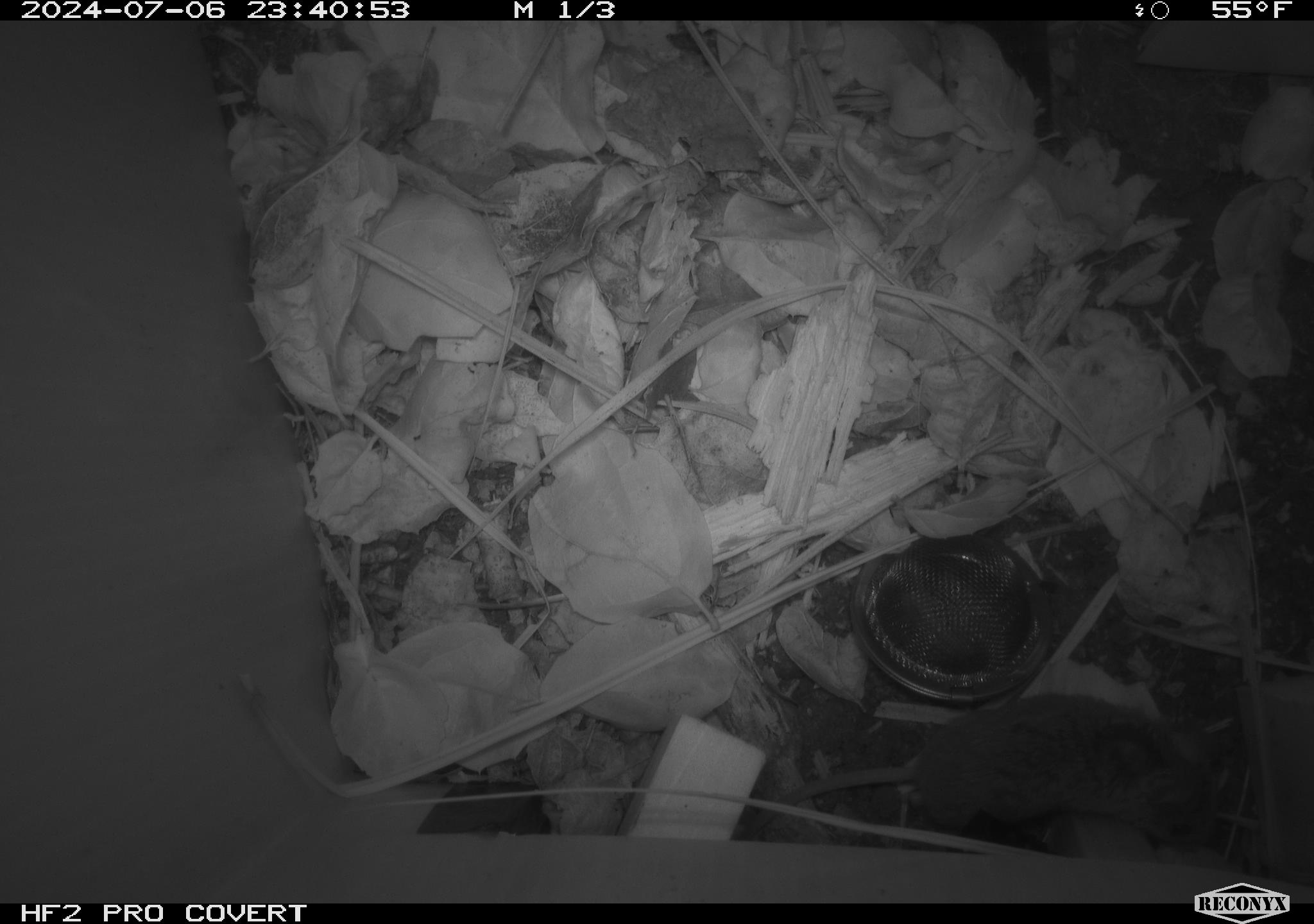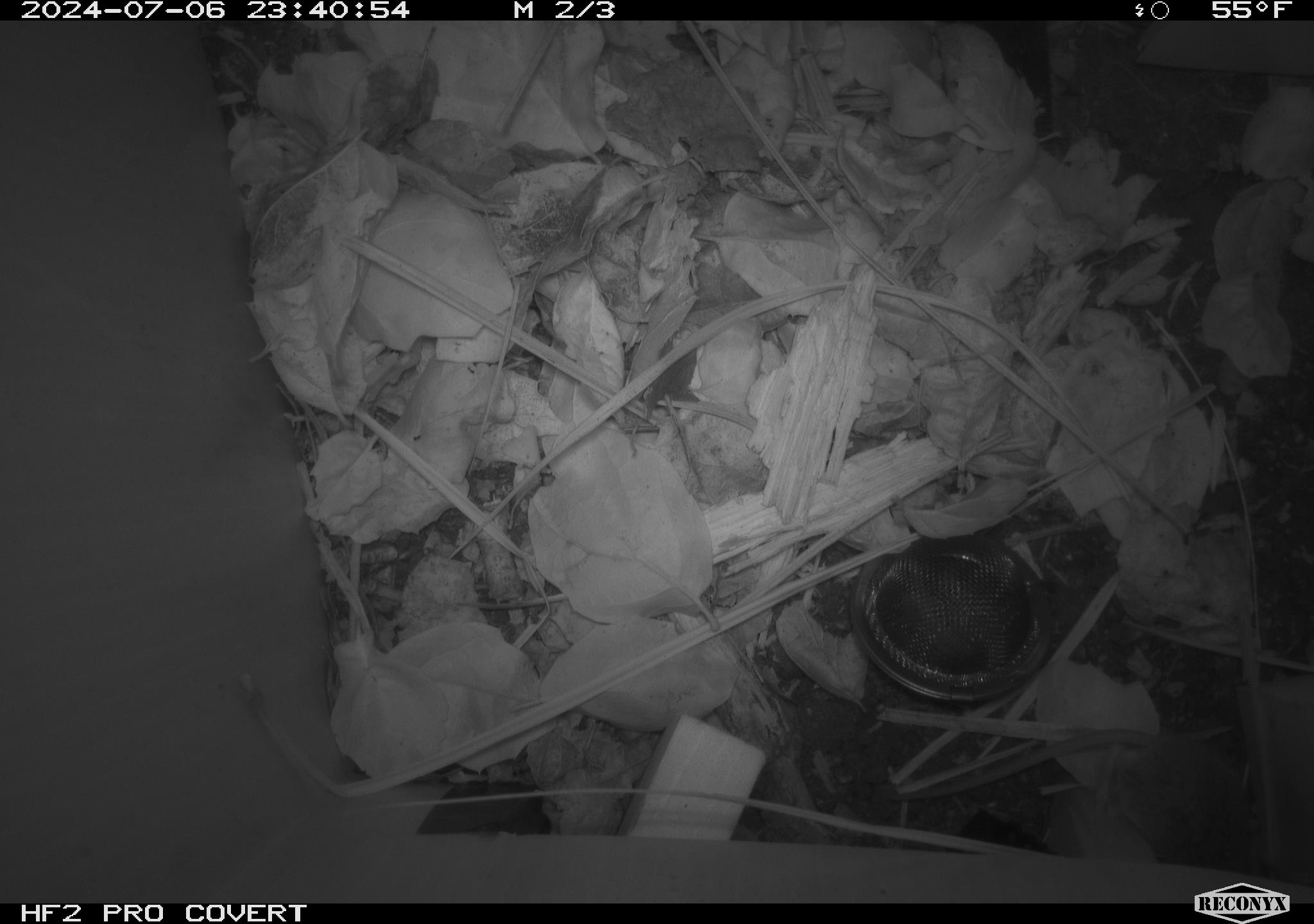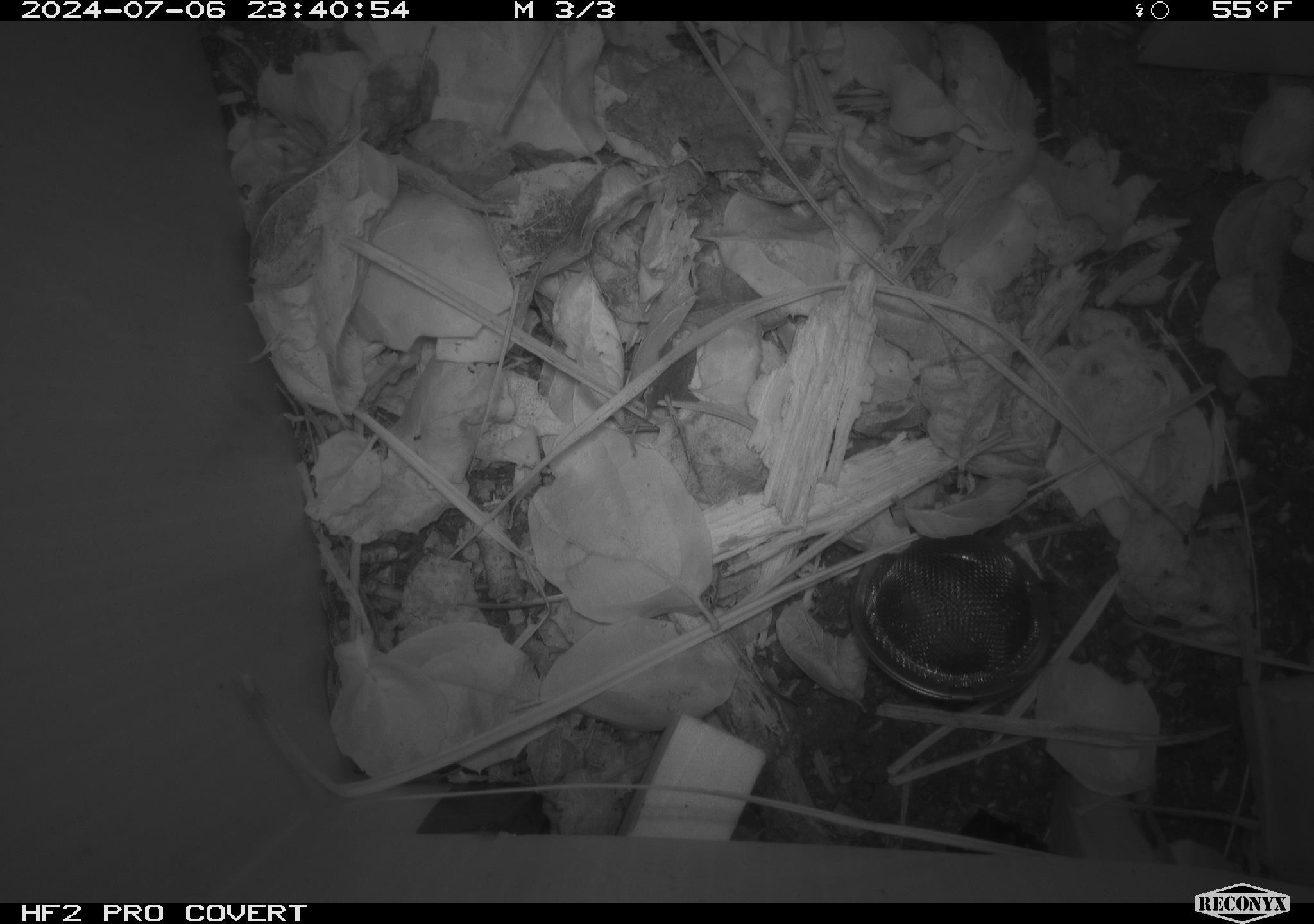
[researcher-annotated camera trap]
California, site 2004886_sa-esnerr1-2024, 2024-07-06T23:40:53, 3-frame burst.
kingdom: Animalia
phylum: Chordata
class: Mammalia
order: Rodentia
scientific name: Rodentia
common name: rodent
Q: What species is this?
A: Rodent (Rodentia).